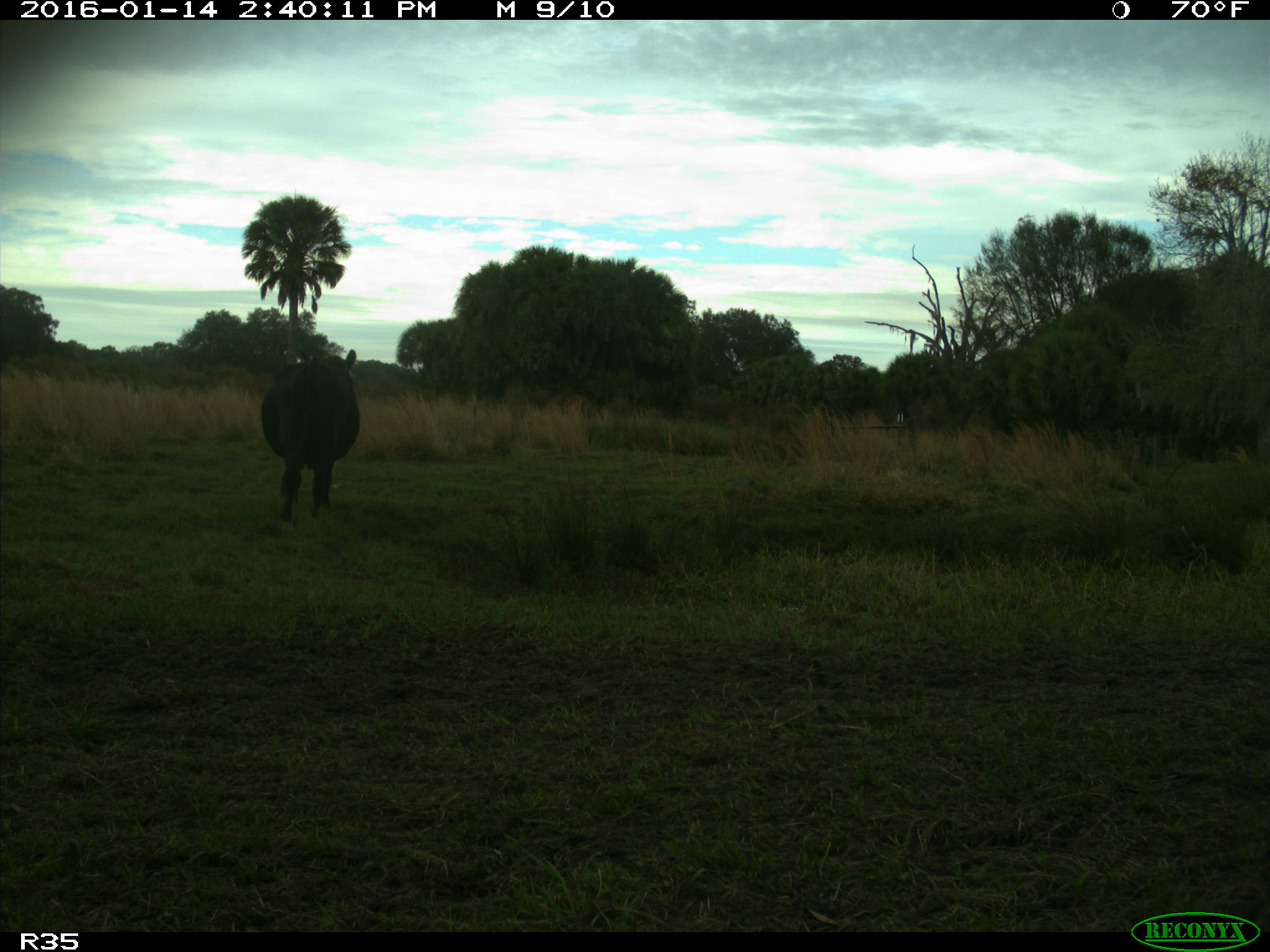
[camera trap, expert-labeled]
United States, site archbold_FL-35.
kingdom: Animalia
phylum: Chordata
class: Mammalia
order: Artiodactyla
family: Bovidae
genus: Bos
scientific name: Bos taurus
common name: domestic cow